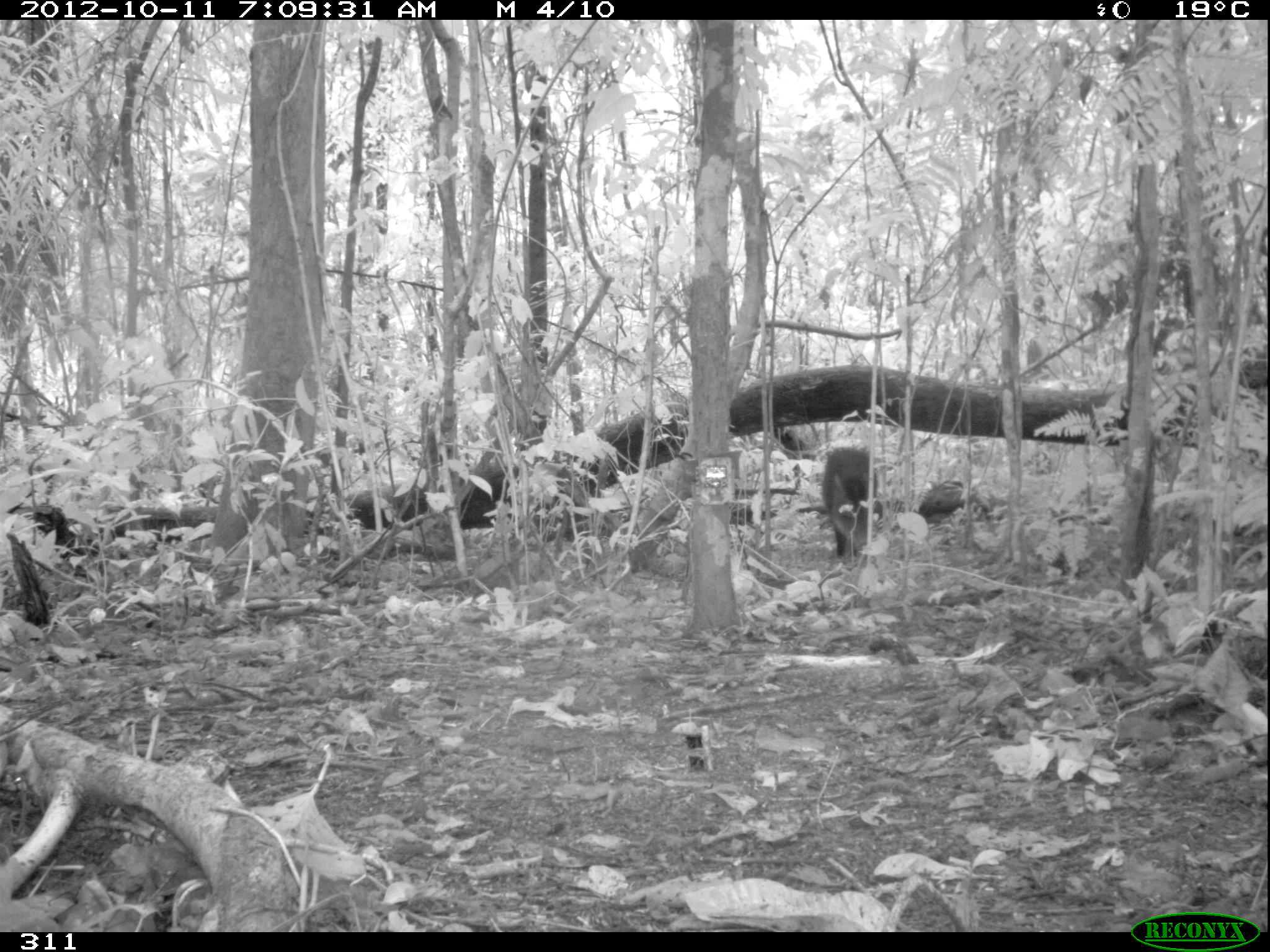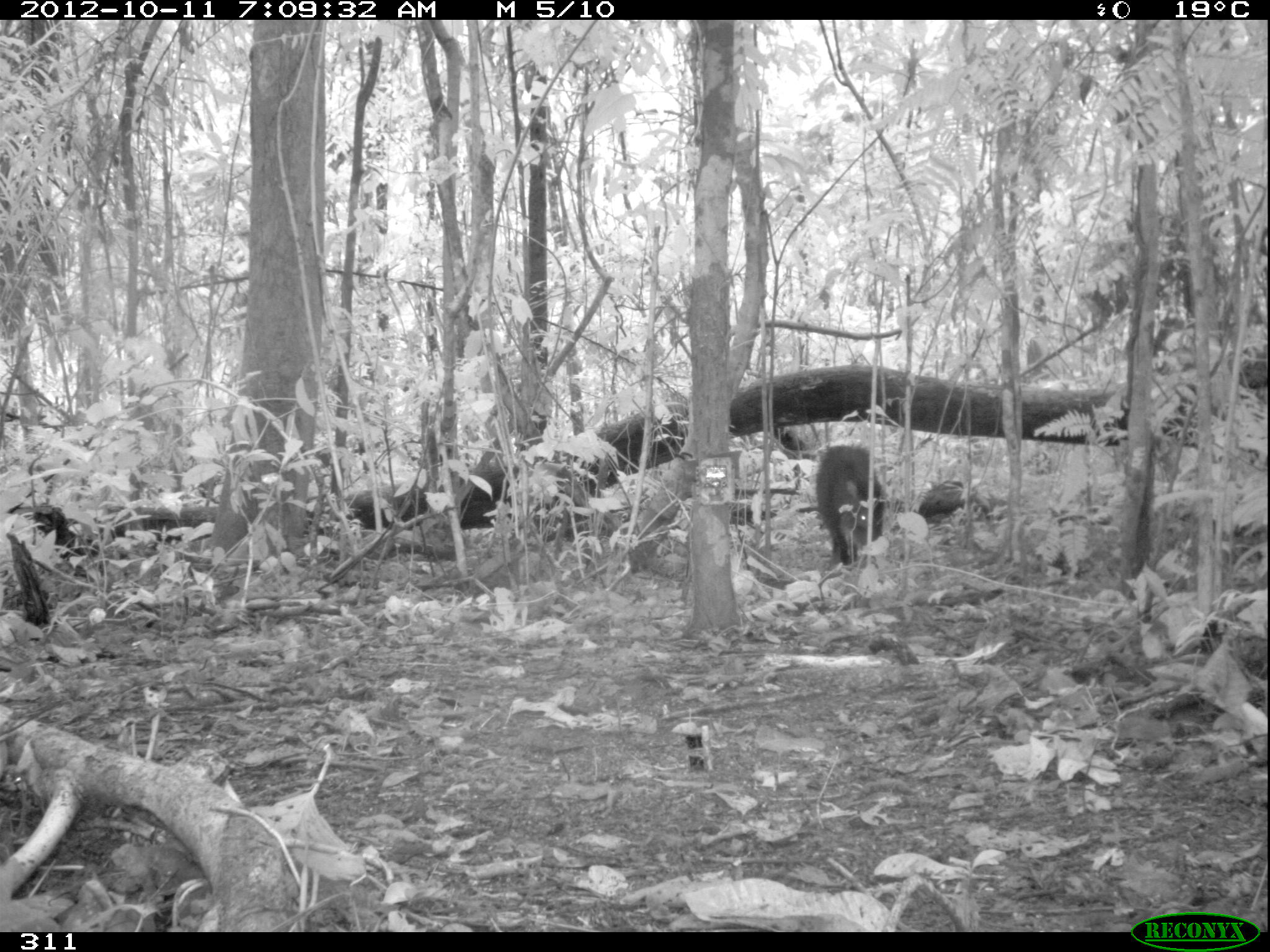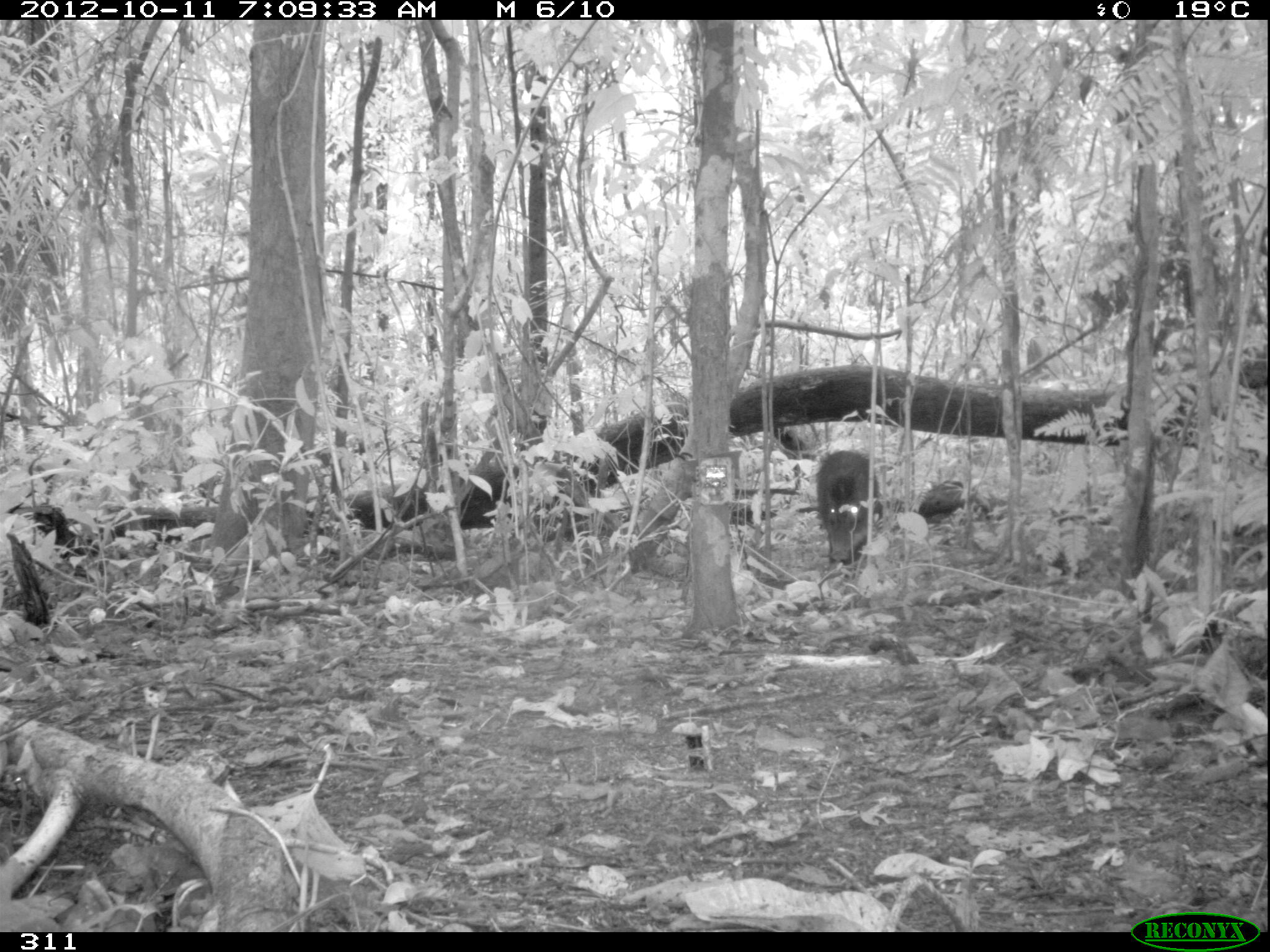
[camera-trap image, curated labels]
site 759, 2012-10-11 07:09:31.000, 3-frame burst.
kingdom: Animalia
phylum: Chordata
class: Mammalia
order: Artiodactyla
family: Tayassuidae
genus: Tayassu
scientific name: Tayassu pecari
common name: white-lipped peccary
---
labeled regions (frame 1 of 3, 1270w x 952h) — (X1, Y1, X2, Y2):
tayassu pecari: (821, 445, 878, 556)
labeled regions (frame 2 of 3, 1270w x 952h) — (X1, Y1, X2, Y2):
tayassu pecari: (814, 444, 885, 567)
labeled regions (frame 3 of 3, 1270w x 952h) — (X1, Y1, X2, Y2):
tayassu pecari: (813, 448, 882, 568)